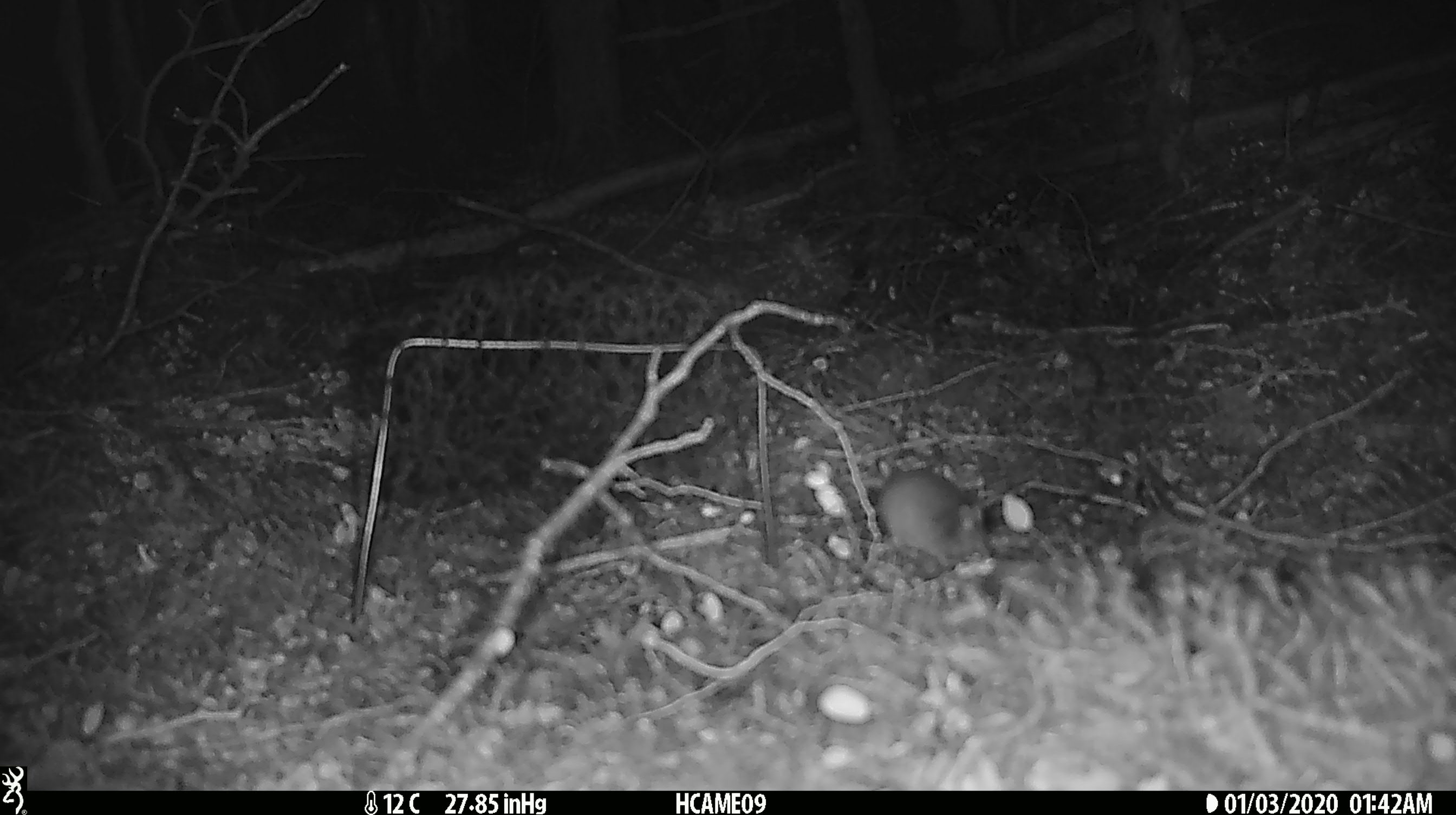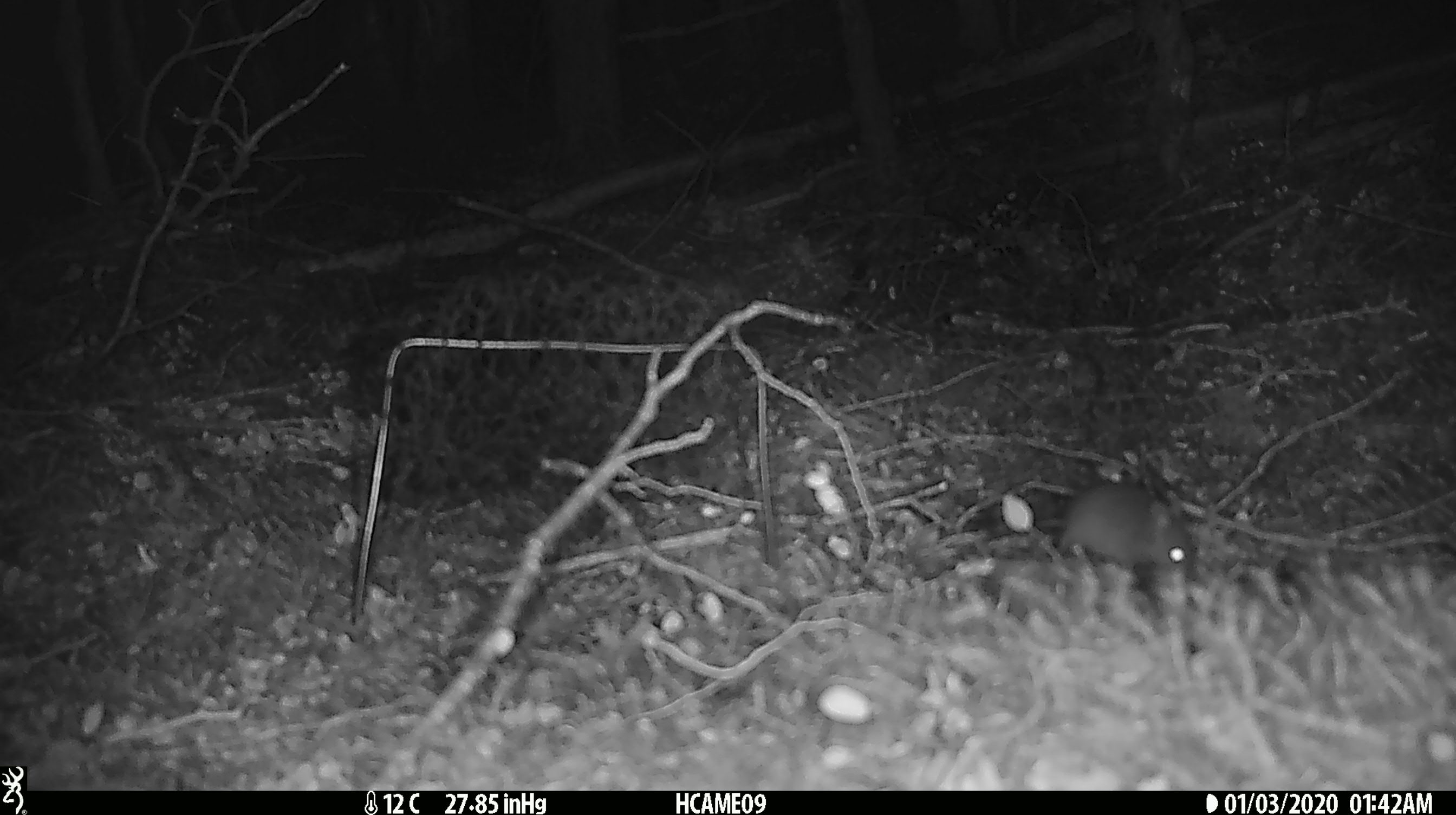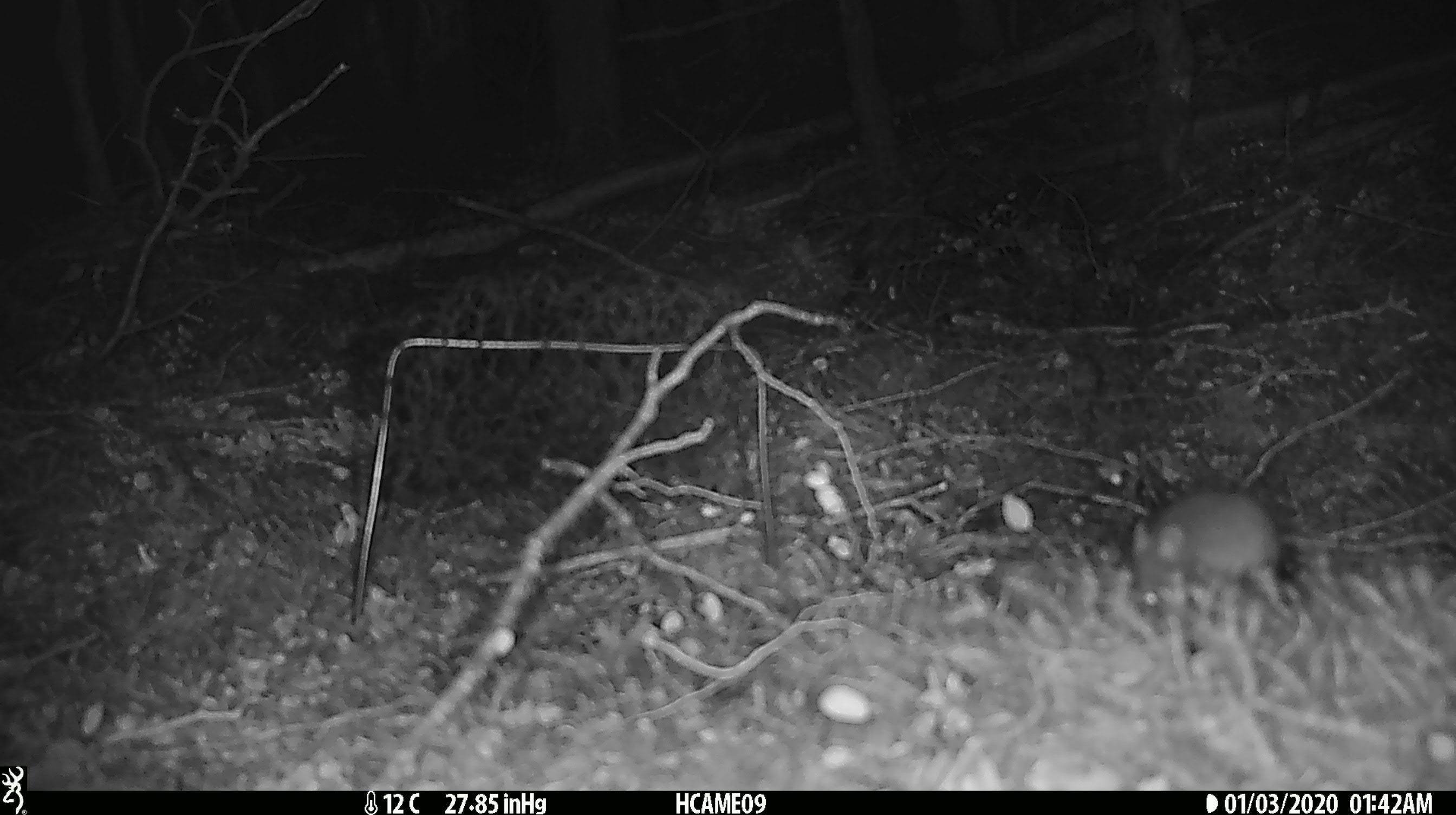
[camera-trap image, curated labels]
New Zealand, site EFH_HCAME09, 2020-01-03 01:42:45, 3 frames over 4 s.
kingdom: Animalia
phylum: Chordata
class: Mammalia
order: Rodentia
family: Muridae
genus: Mus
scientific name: Mus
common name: mouse